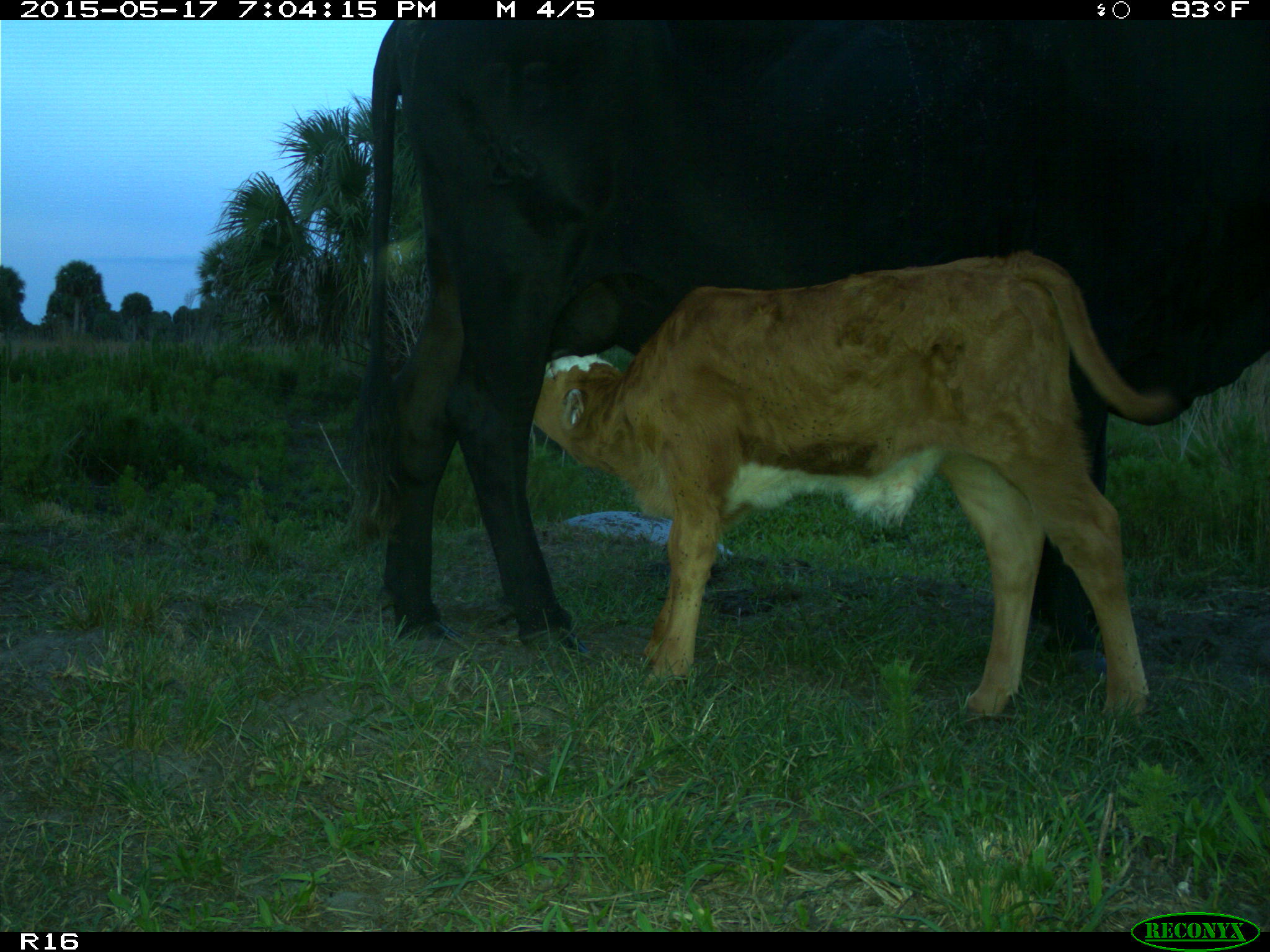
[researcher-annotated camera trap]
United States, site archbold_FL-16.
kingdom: Animalia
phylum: Chordata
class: Mammalia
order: Artiodactyla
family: Bovidae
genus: Bos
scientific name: Bos taurus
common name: domestic cow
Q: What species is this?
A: Bos taurus (domestic cow).